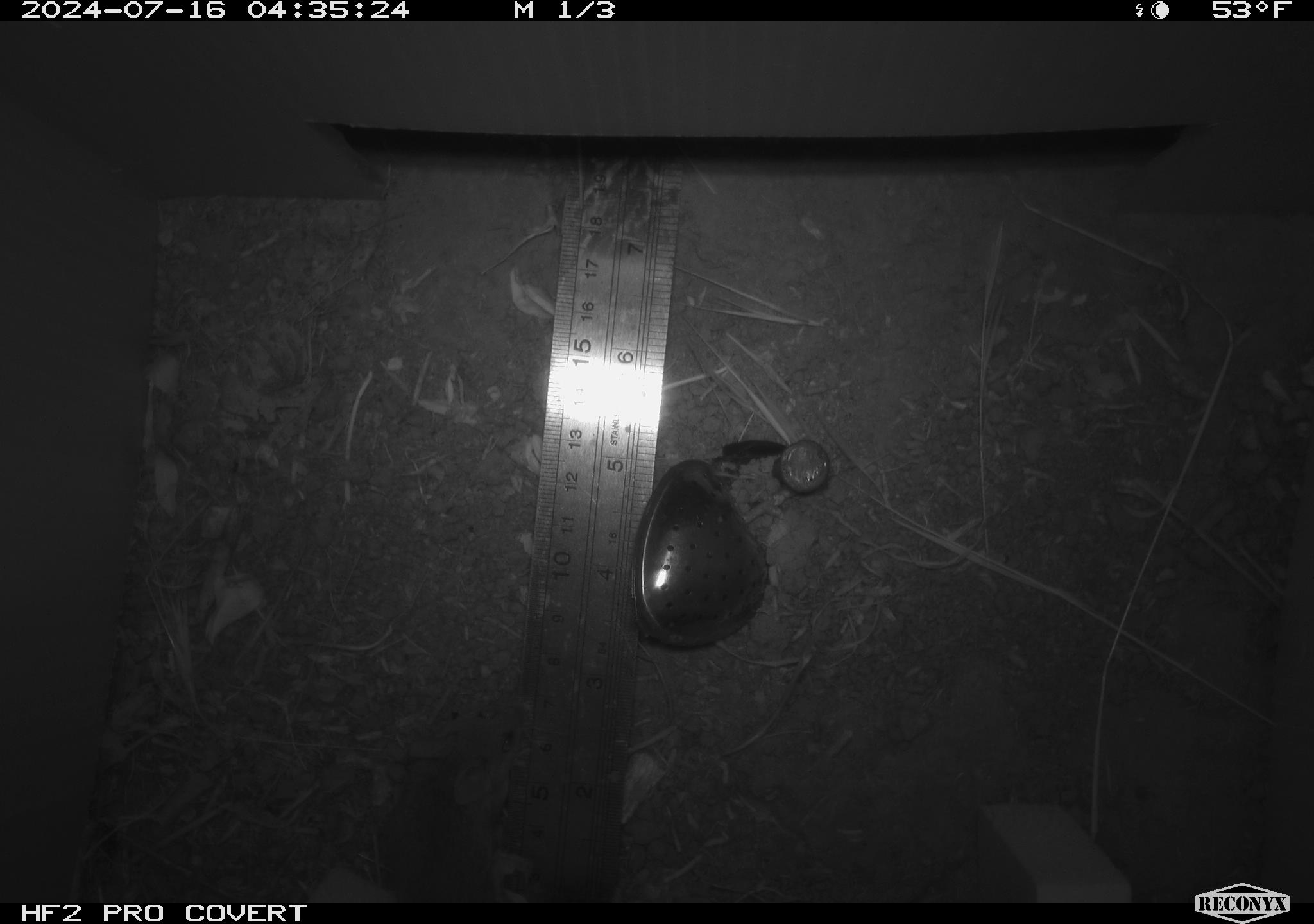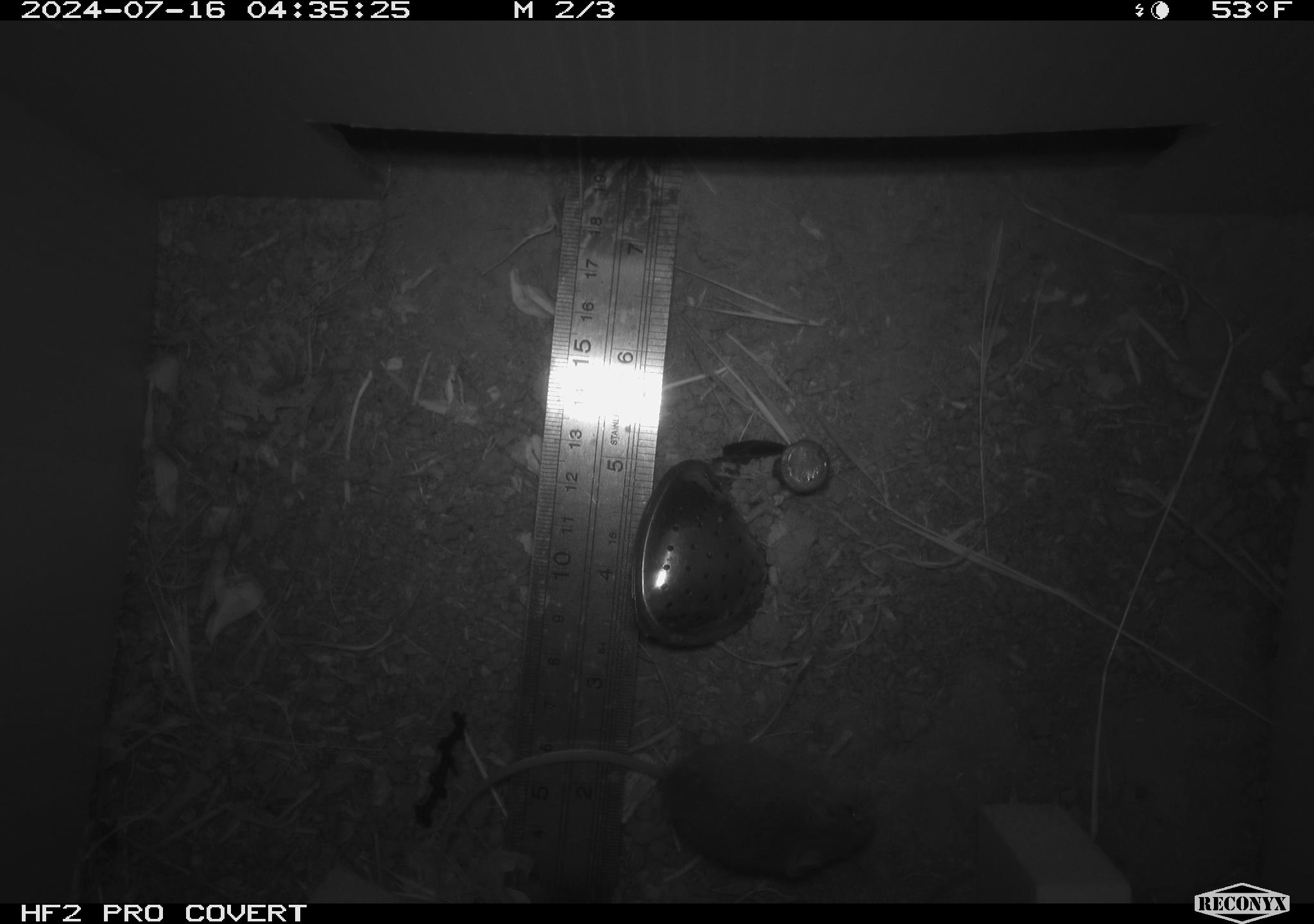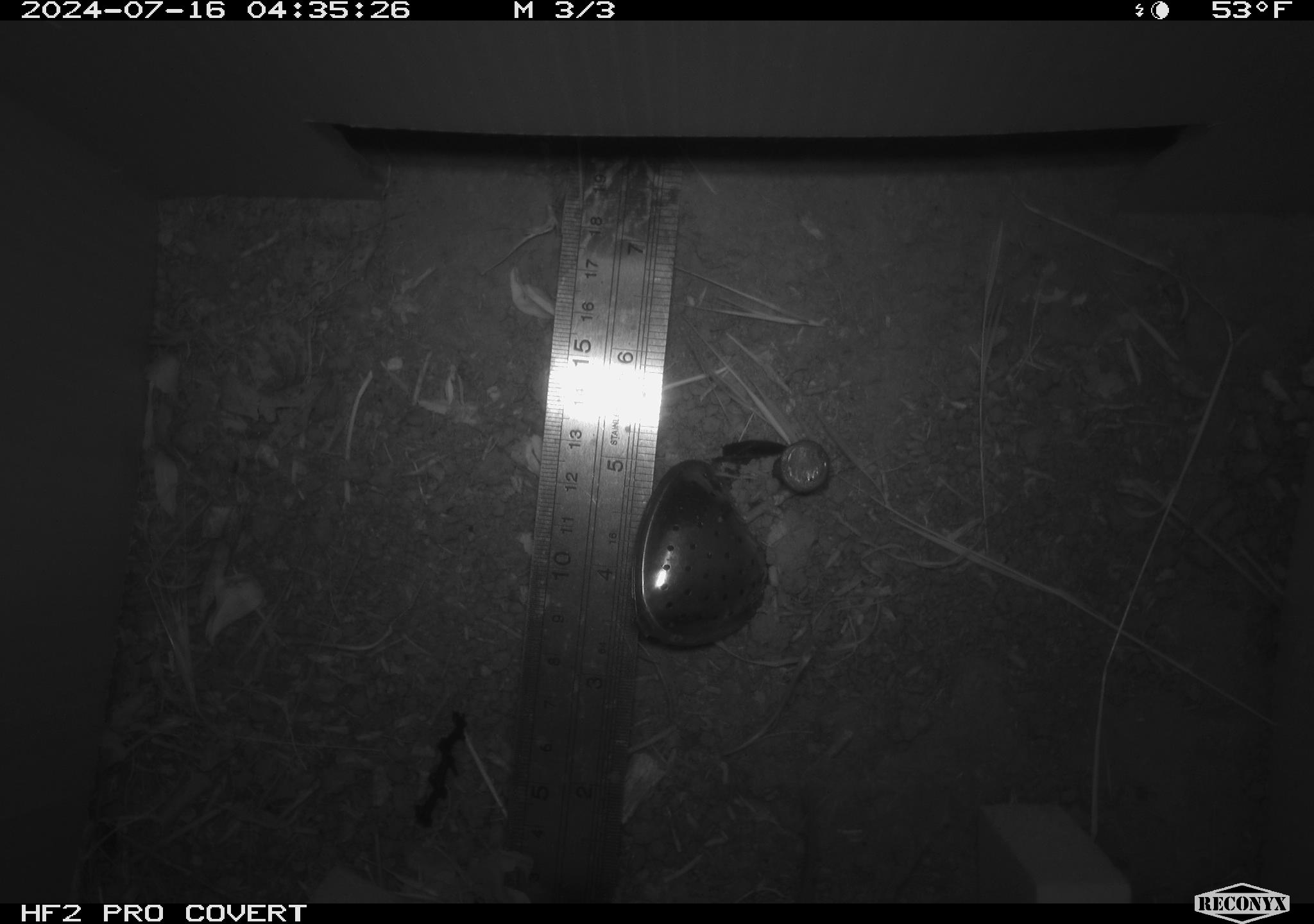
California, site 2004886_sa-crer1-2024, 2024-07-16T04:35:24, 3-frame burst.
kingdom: Animalia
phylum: Chordata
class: Mammalia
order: Rodentia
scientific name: Rodentia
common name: mouse species